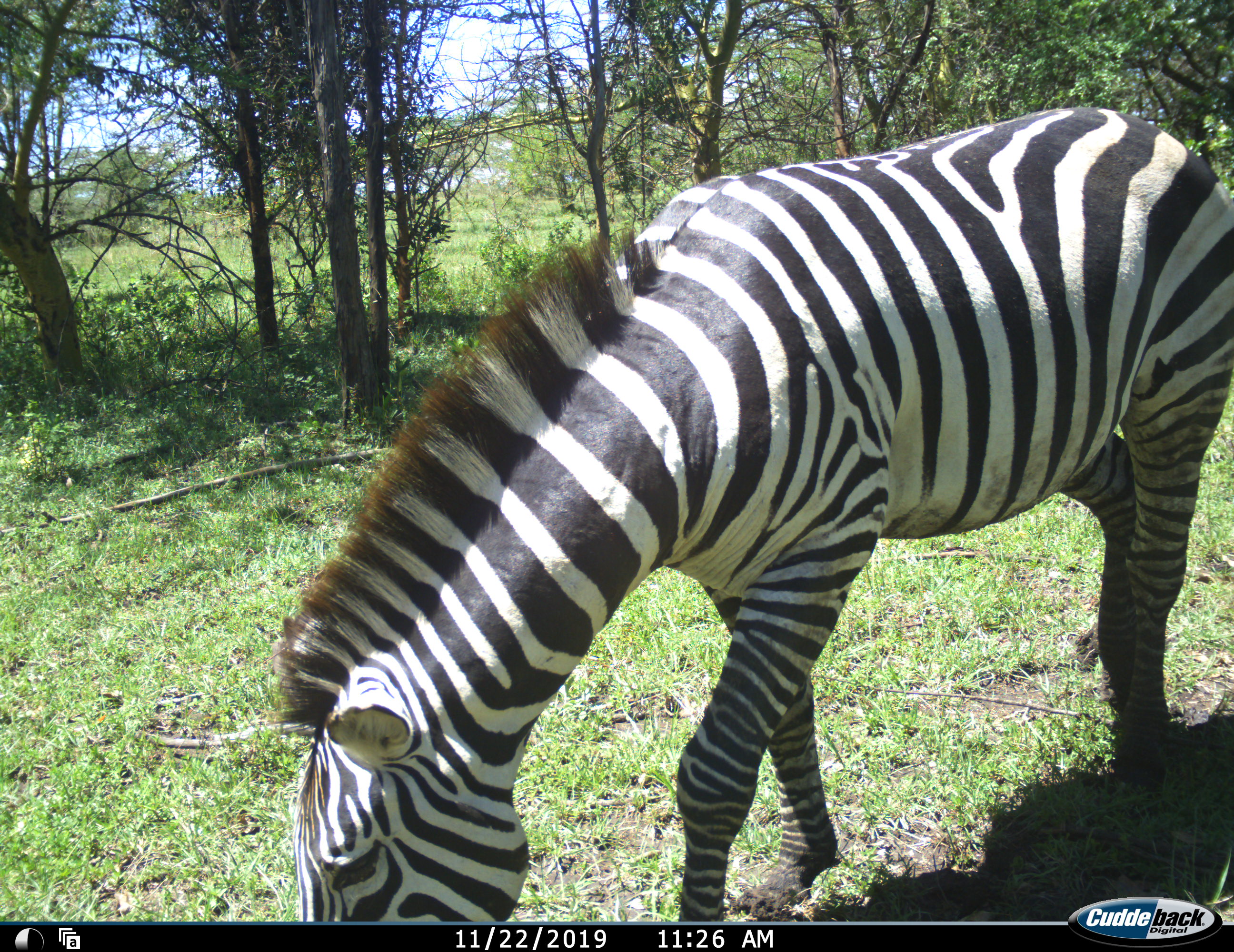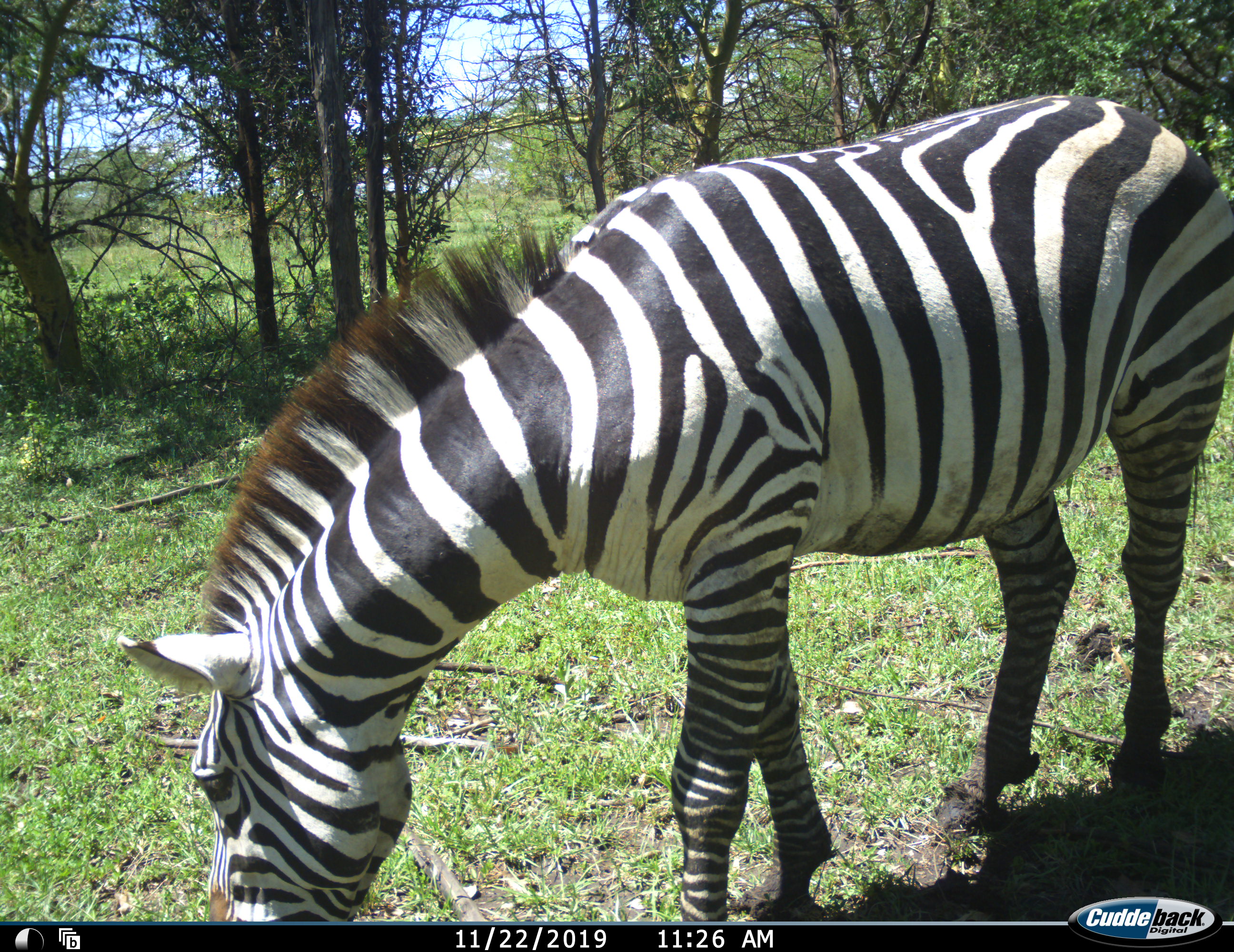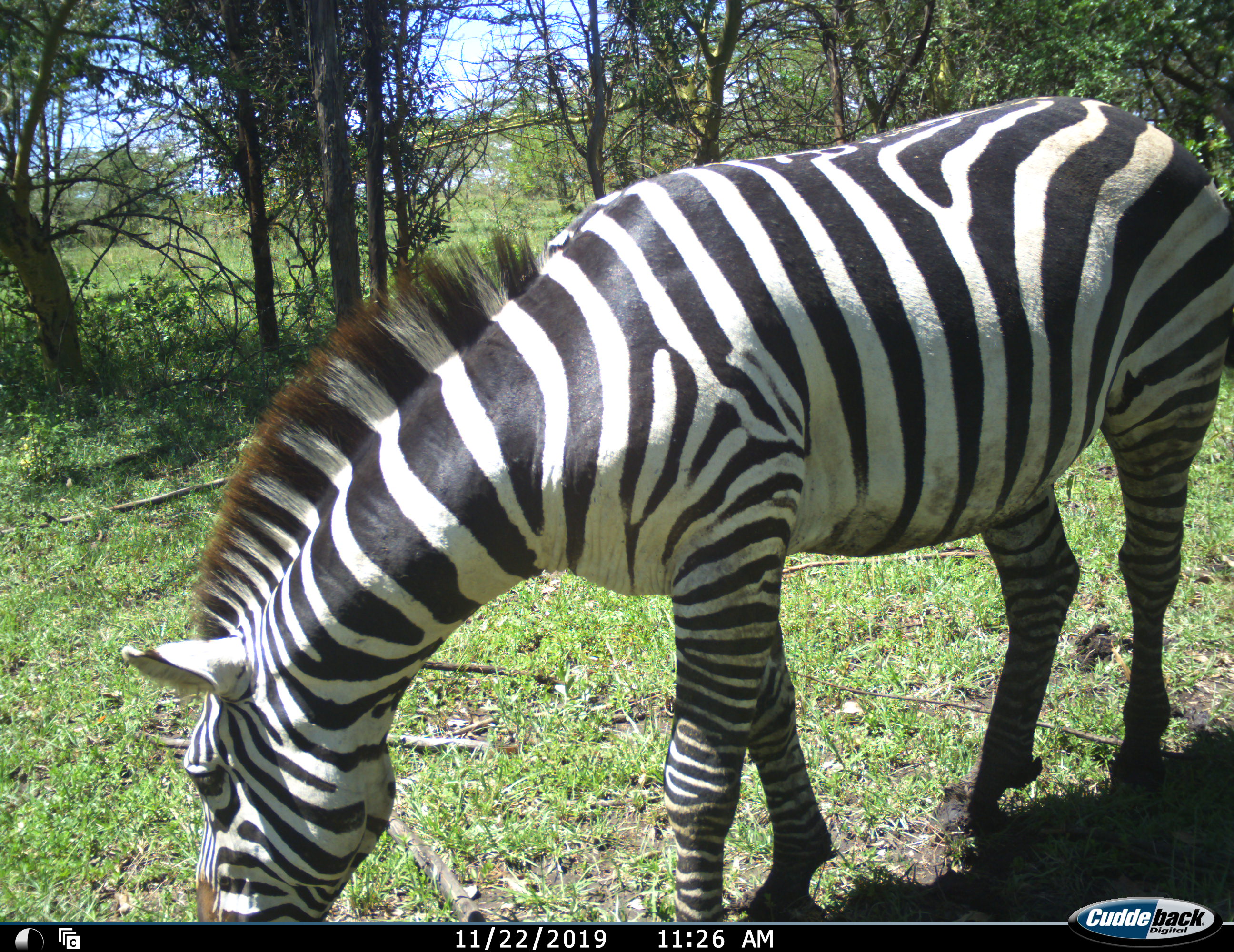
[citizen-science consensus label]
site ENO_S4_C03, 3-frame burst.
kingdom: Animalia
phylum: Chordata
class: Mammalia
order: Perissodactyla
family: Equidae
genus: Equus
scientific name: Equus quagga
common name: plains zebra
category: zebraplains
Zebraplains (plains zebra) (Equus quagga), count 1. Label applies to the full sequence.